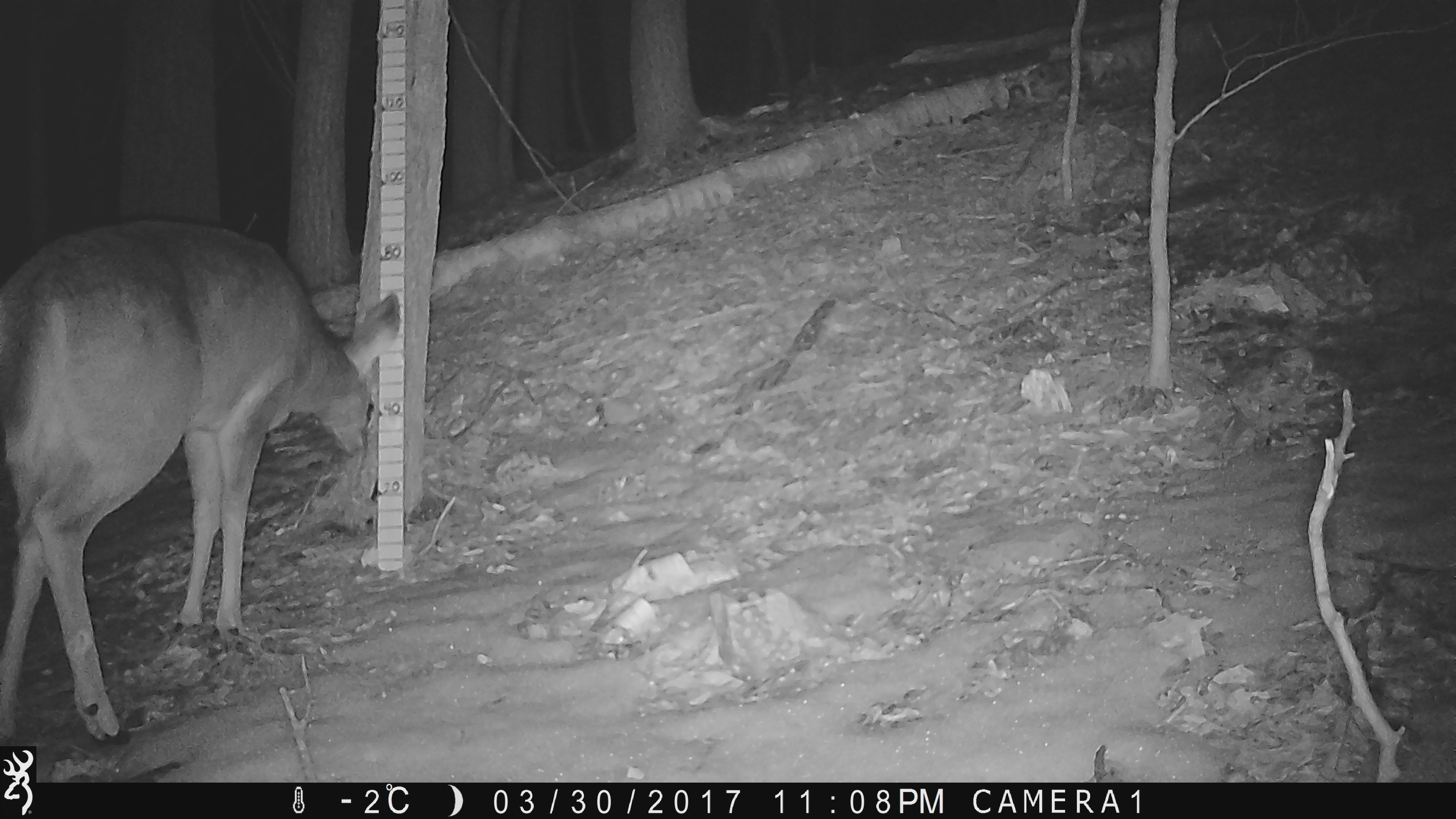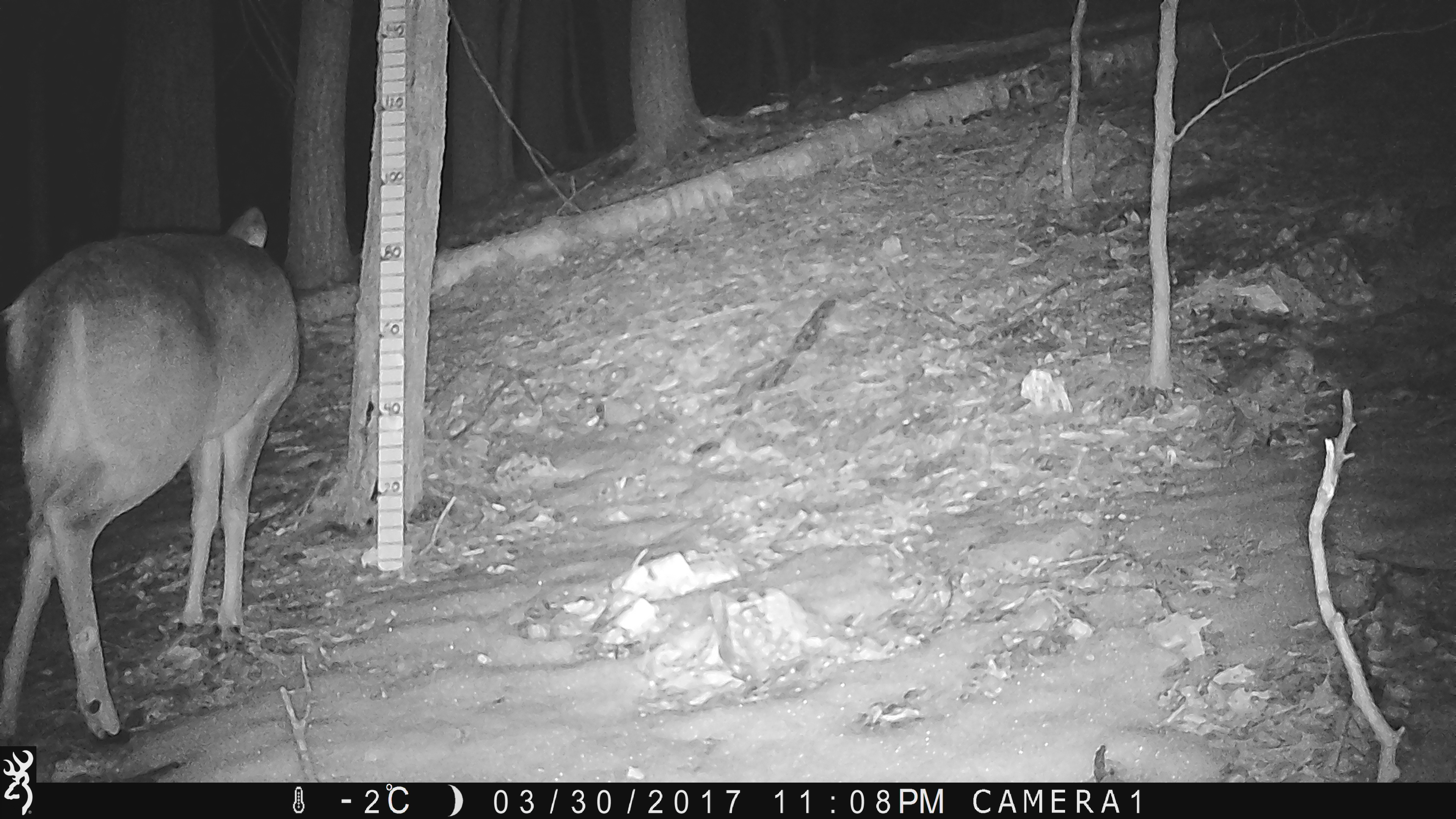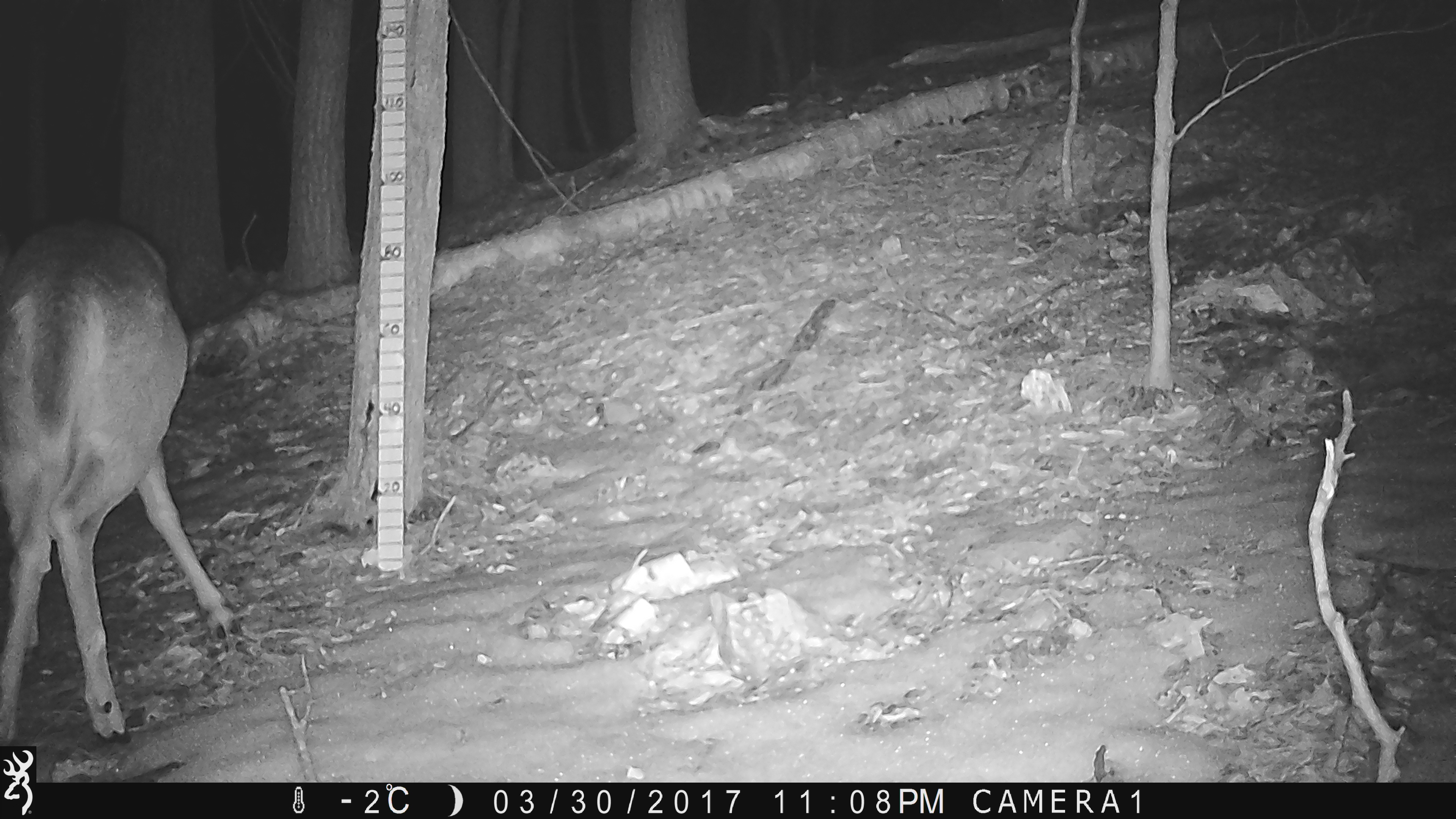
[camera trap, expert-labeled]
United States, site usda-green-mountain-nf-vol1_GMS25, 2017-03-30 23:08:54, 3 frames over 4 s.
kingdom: Animalia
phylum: Chordata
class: Mammalia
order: Artiodactyla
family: Cervidae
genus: Odocoileus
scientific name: Odocoileus virginianus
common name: white-tailed deer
White-tailed deer (Odocoileus virginianus).